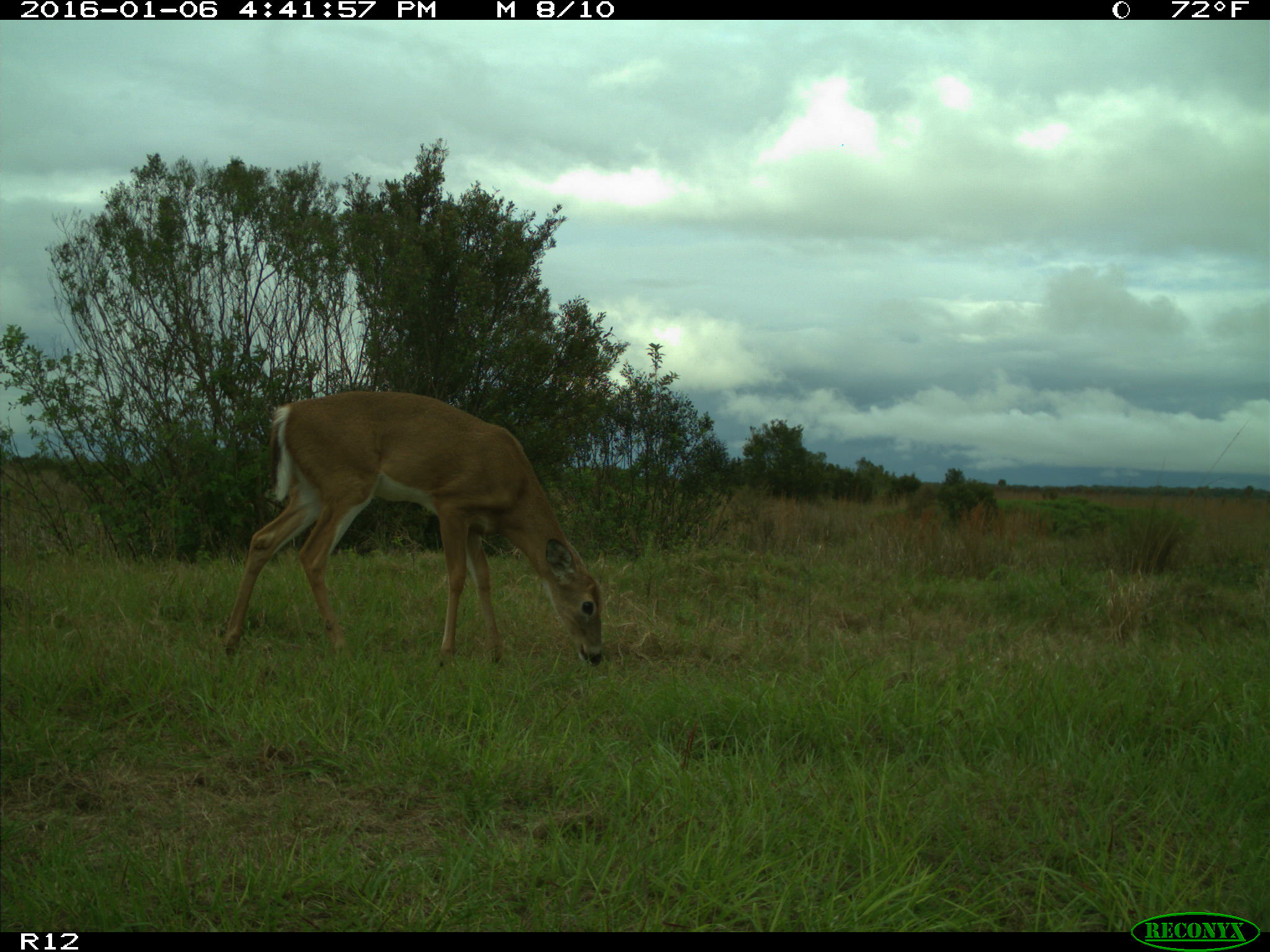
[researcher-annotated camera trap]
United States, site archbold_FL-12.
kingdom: Animalia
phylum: Chordata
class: Mammalia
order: Artiodactyla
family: Cervidae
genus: Odocoileus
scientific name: Odocoileus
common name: deer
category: unidentified deer